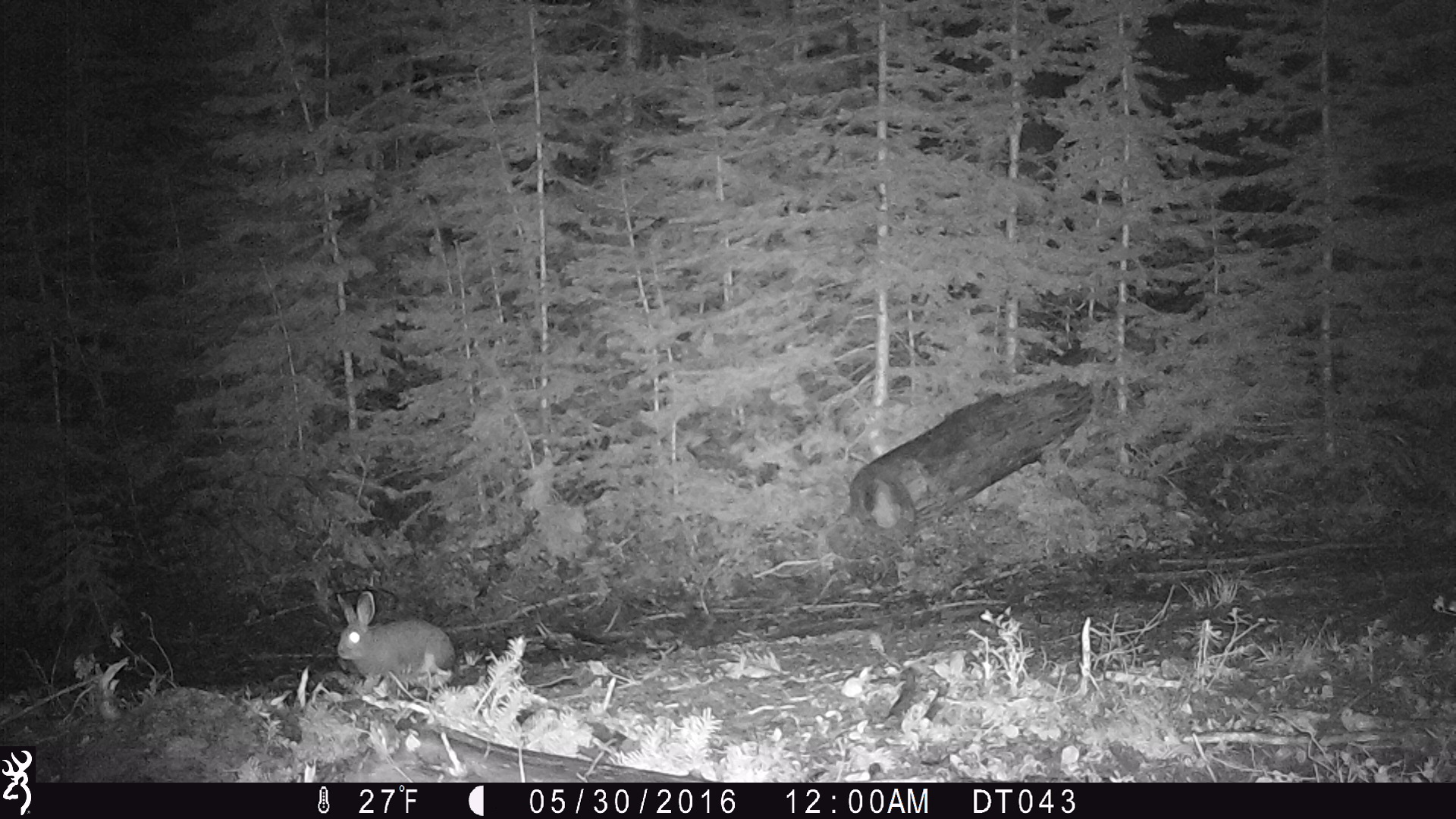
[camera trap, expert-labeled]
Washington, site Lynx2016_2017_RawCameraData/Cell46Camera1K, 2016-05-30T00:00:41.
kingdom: Animalia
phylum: Chordata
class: Mammalia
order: Lagomorpha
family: Leporidae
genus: Lepus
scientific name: Lepus americanus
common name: snowshoe hare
Lepus americanus (snowshoe hare). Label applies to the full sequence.